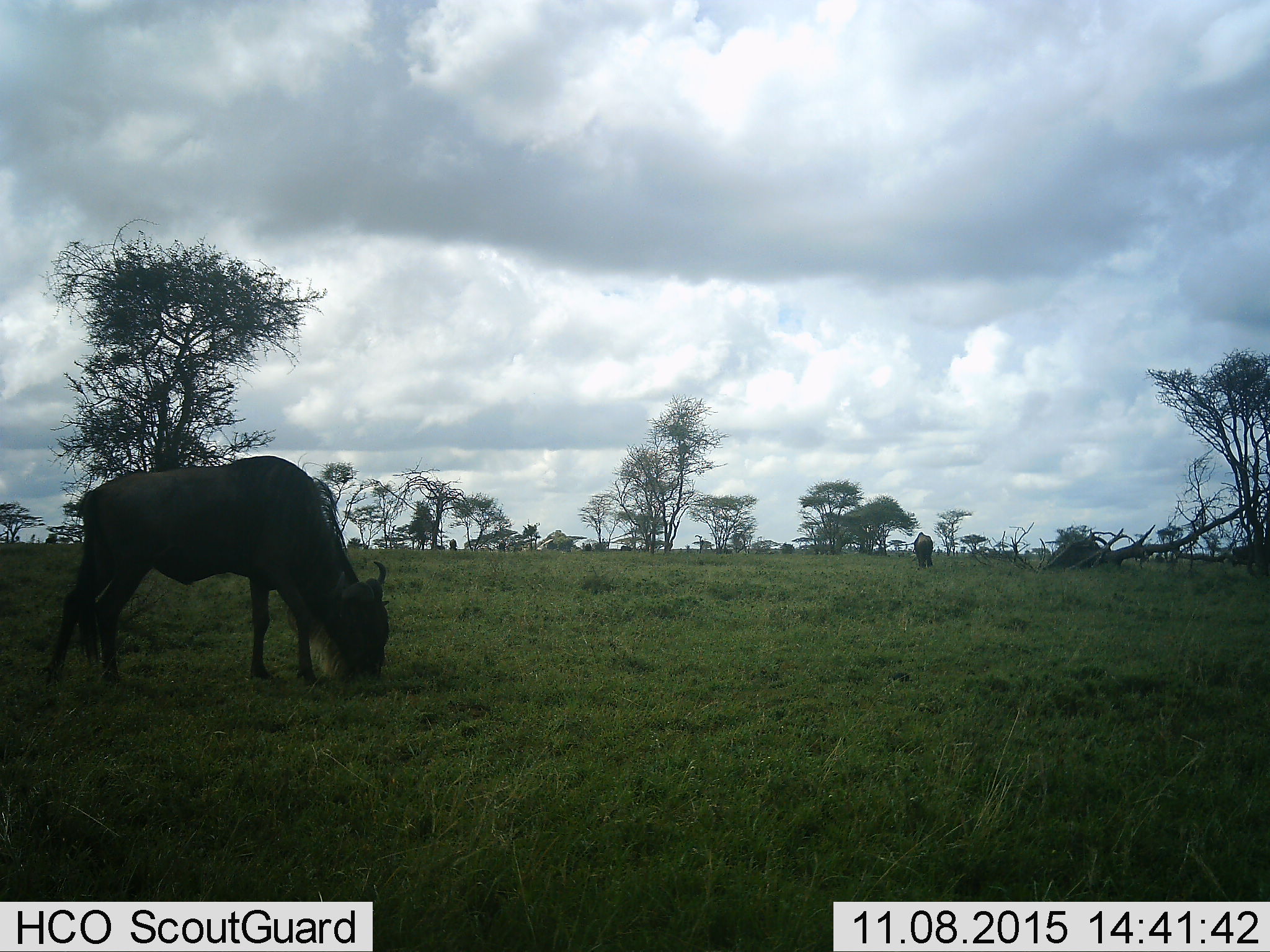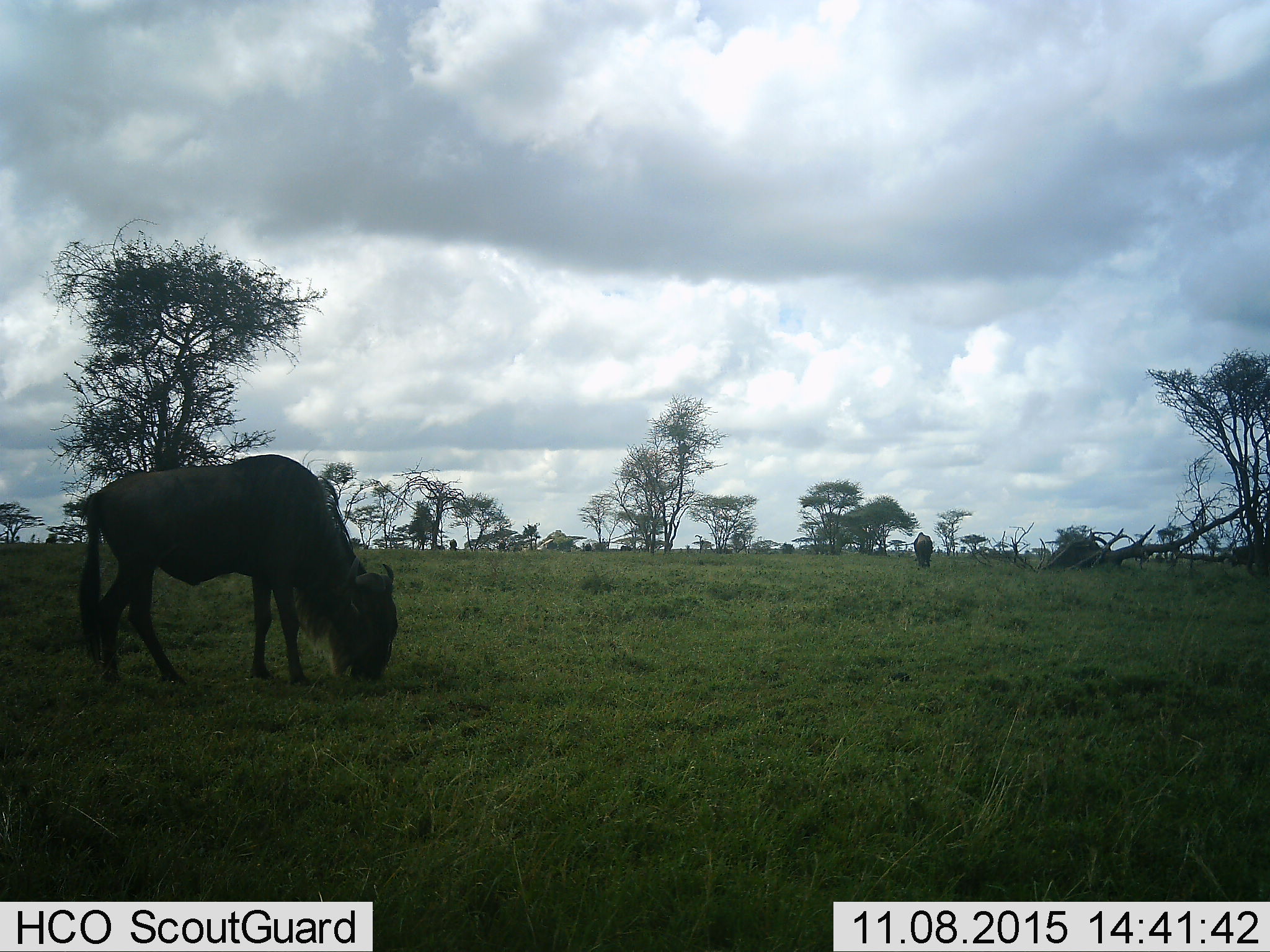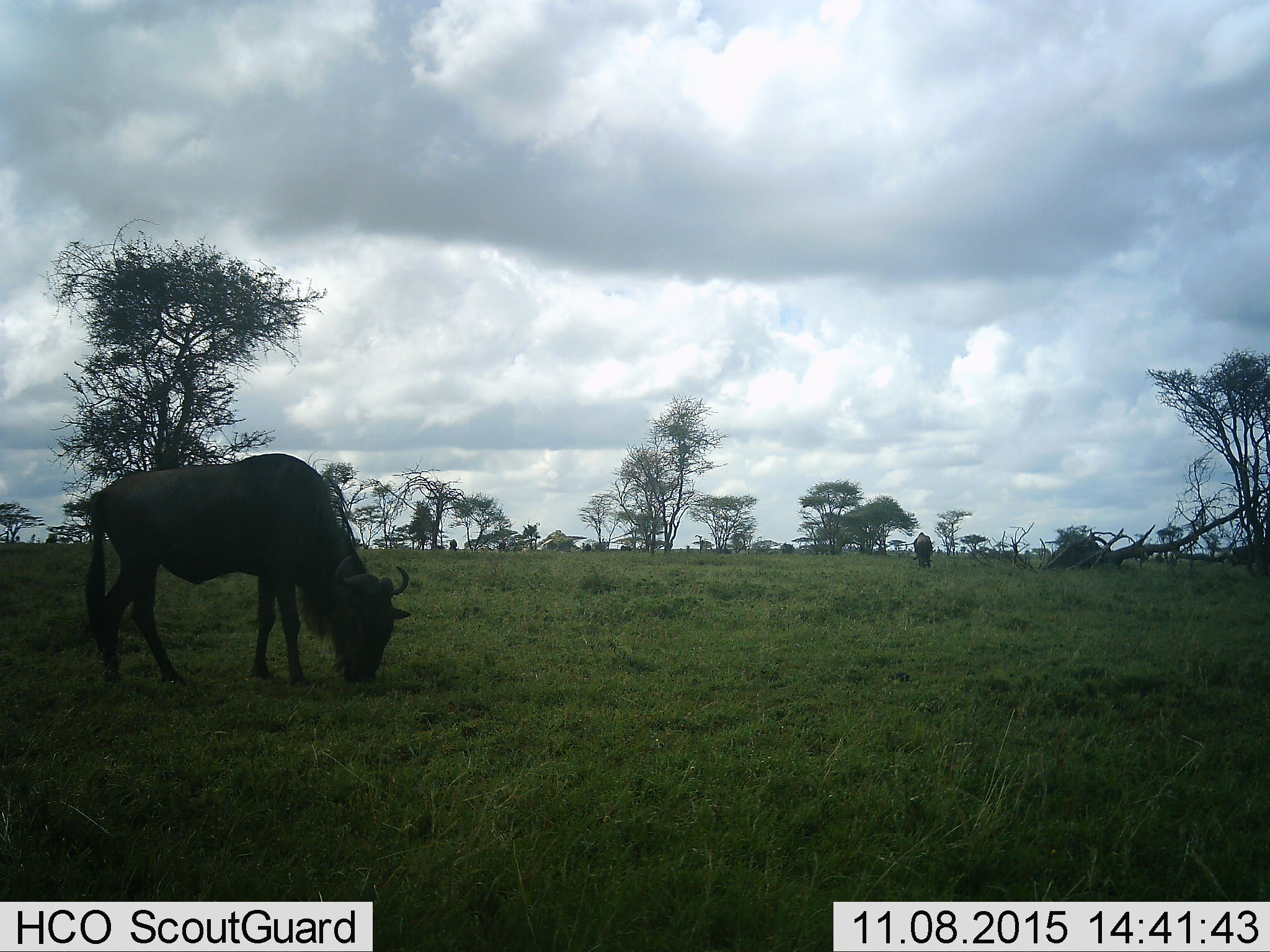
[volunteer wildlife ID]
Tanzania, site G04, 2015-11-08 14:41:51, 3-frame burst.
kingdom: Animalia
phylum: Chordata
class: Mammalia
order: Artiodactyla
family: Bovidae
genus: Connochaetes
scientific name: Connochaetes taurinus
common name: blue wildebeest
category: wildebeest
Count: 2.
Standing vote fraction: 29%.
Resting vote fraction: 0%.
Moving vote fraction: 12%.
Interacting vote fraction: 0%.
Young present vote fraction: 0%.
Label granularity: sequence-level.